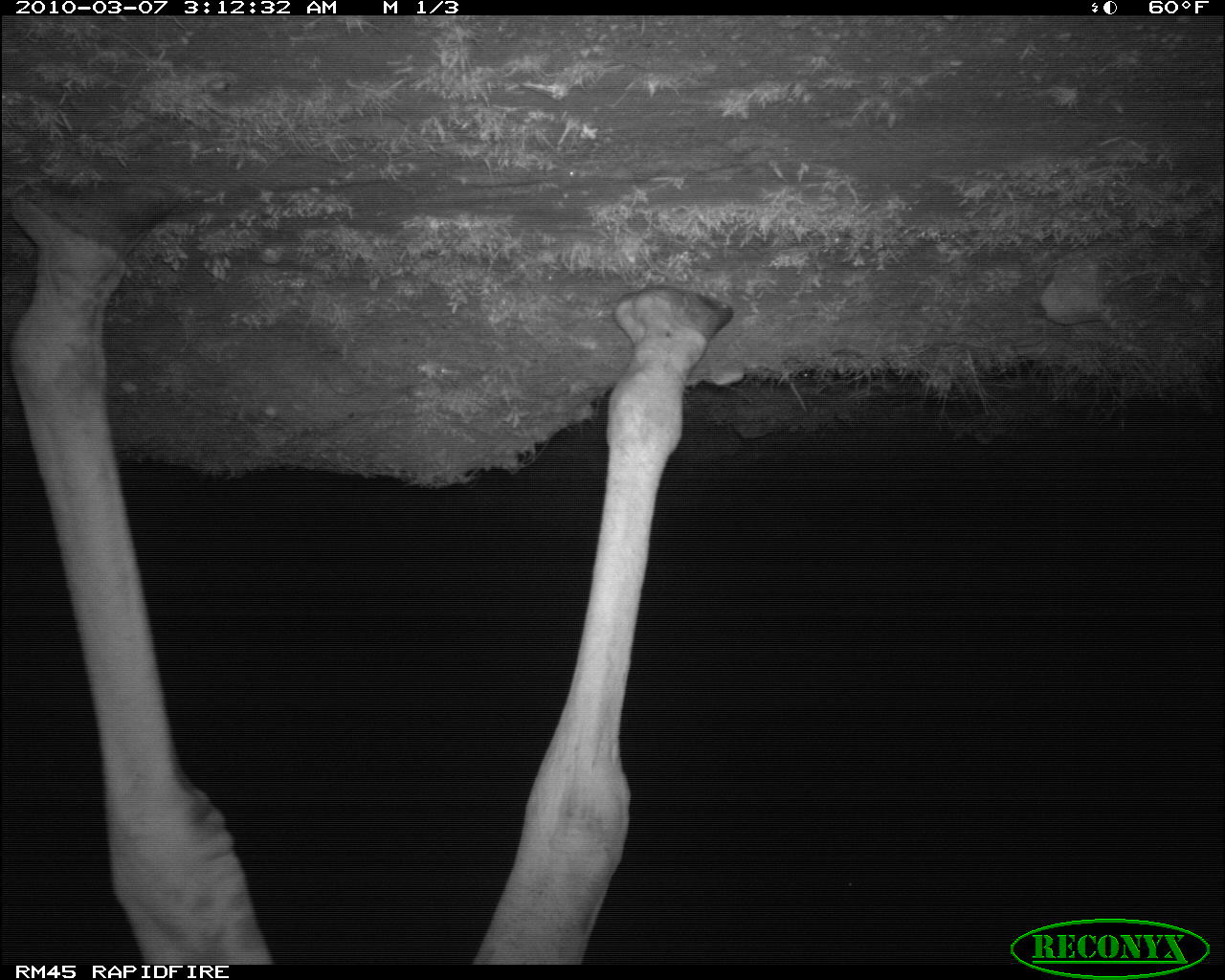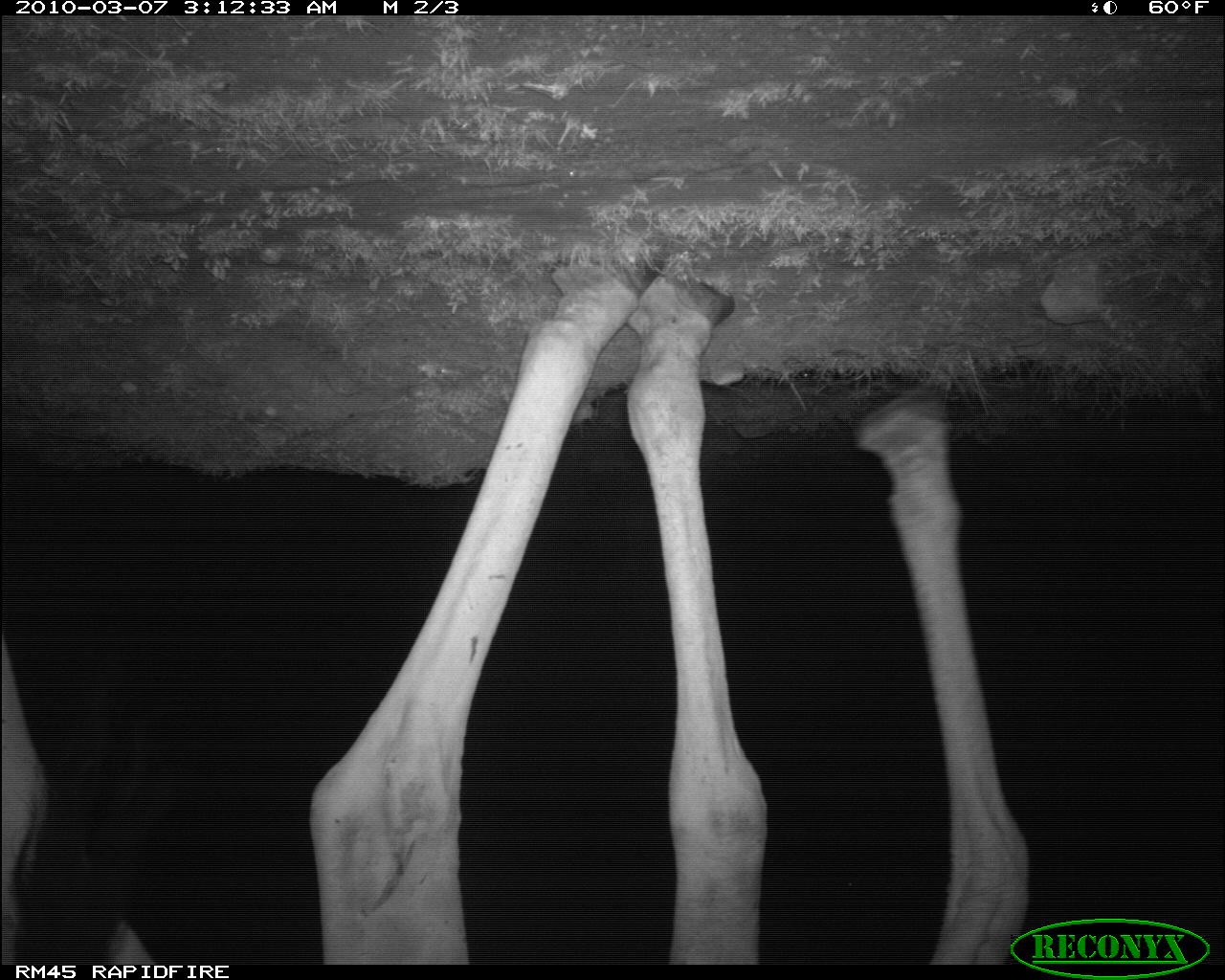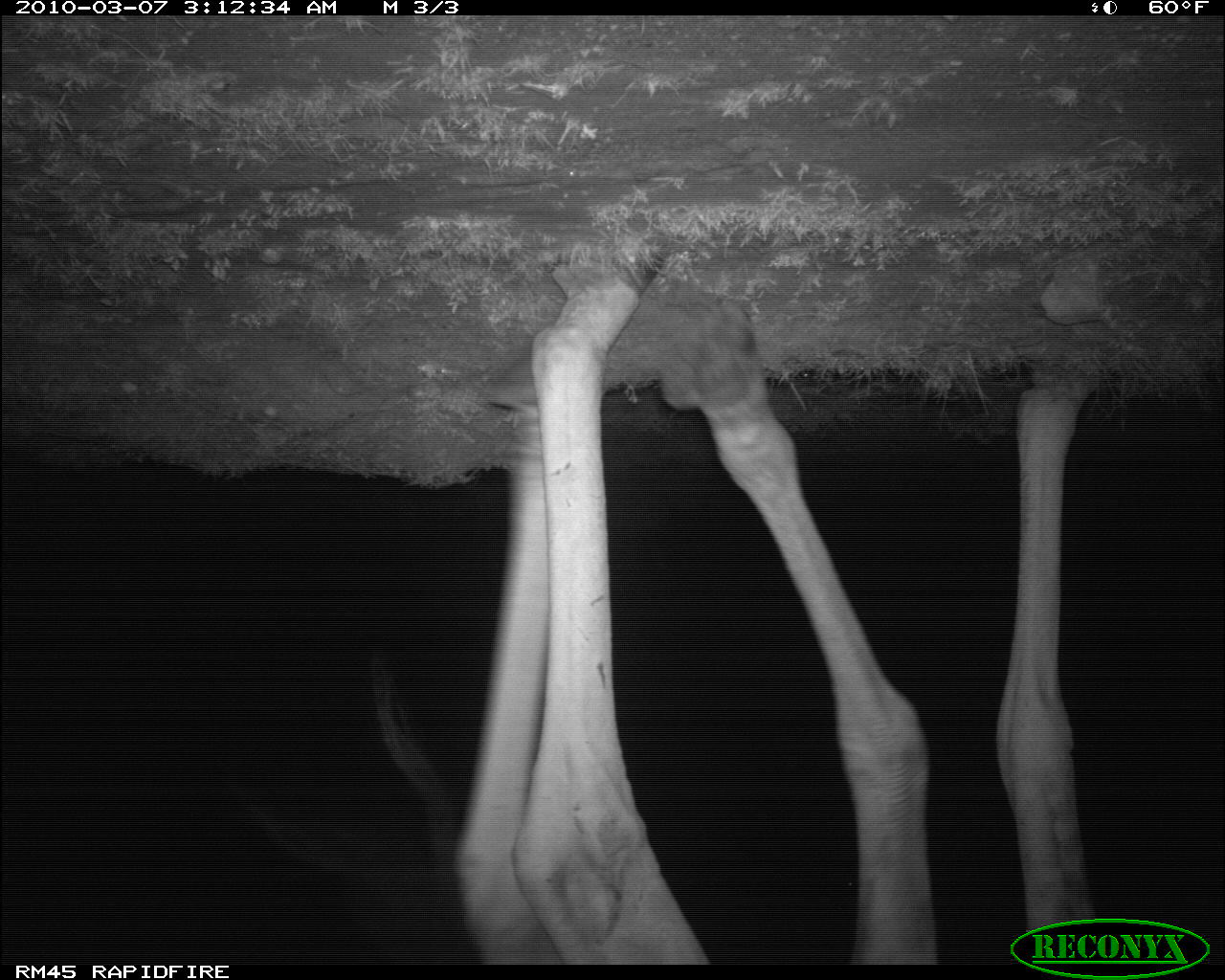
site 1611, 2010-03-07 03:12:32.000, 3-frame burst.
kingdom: Animalia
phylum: Chordata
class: Mammalia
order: Artiodactyla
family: Giraffidae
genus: Giraffa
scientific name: Giraffa camelopardalis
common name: giraffe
Giraffa camelopardalis (giraffe), count 1.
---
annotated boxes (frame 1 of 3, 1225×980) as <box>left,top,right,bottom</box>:
giraffa camelopardalis: <box>9,183,730,964</box>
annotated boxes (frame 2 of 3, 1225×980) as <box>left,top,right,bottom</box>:
giraffa camelopardalis: <box>0,252,1029,963</box>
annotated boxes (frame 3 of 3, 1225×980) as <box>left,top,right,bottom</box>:
giraffa camelopardalis: <box>274,247,1096,961</box>